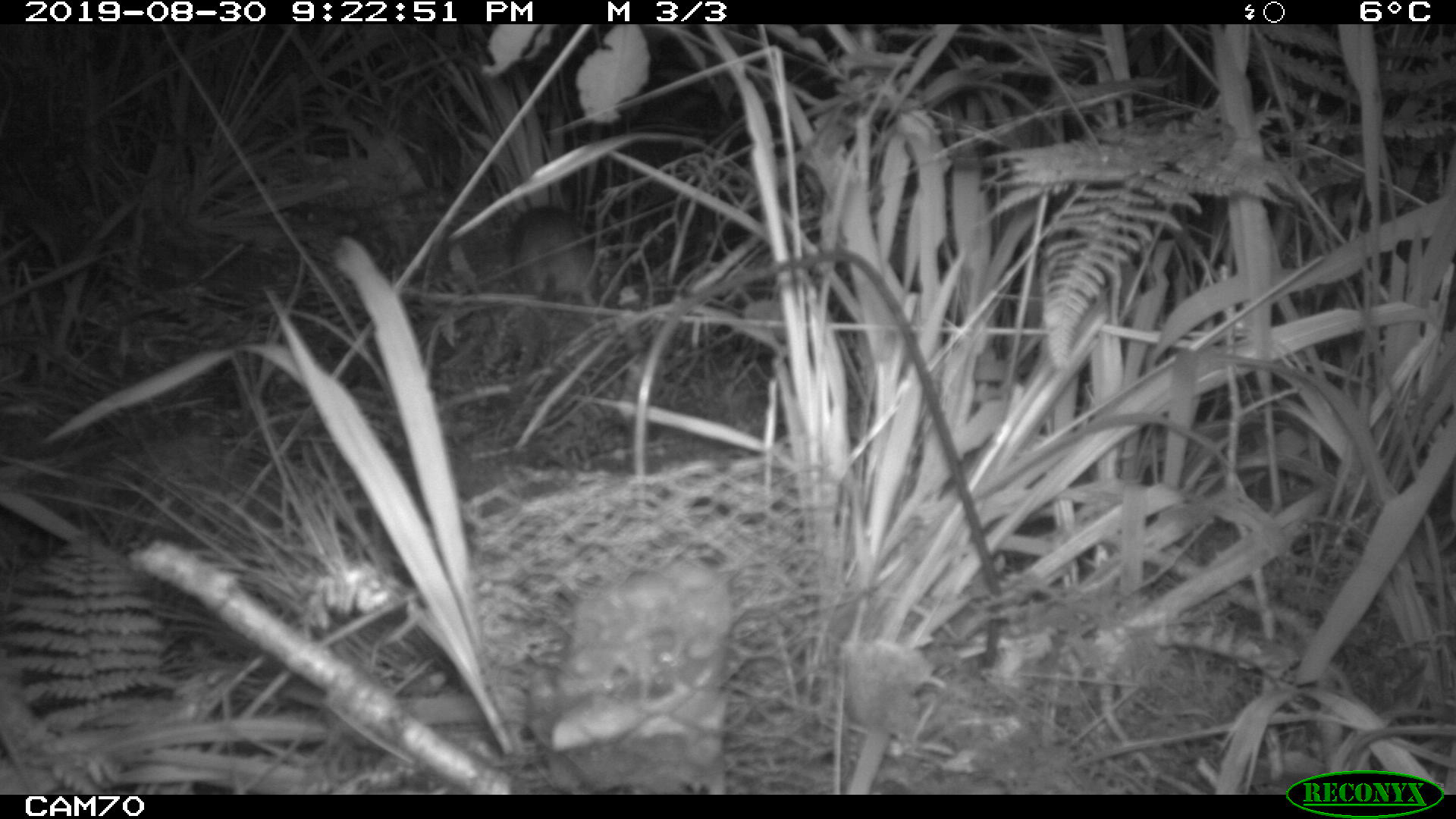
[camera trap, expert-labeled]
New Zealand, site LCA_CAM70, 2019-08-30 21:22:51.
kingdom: Animalia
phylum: Chordata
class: Mammalia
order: Rodentia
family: Muridae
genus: Rattus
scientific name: Rattus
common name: rat